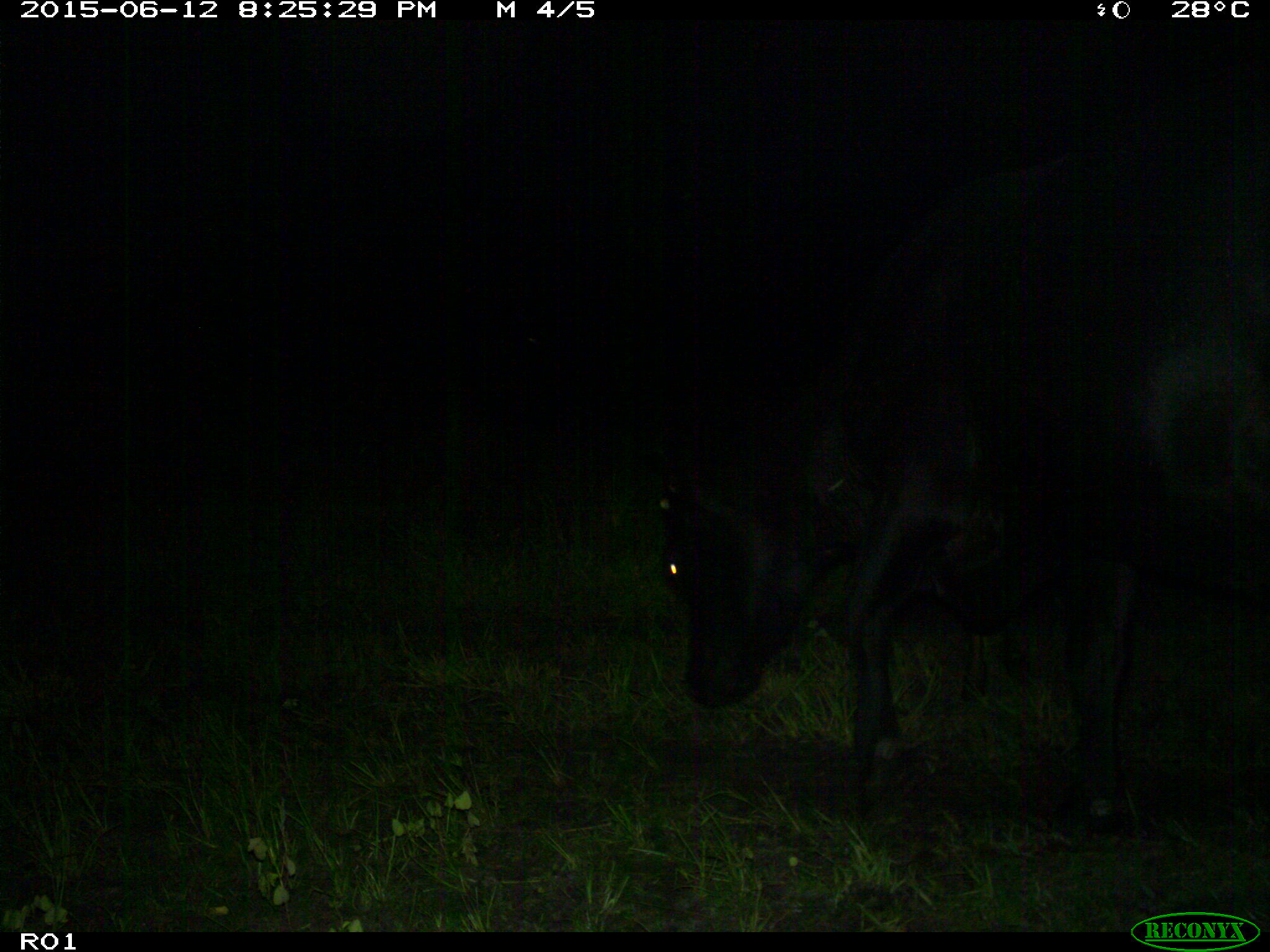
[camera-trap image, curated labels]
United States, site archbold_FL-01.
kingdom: Animalia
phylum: Chordata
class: Mammalia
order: Artiodactyla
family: Bovidae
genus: Bos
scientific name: Bos taurus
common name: domestic cow